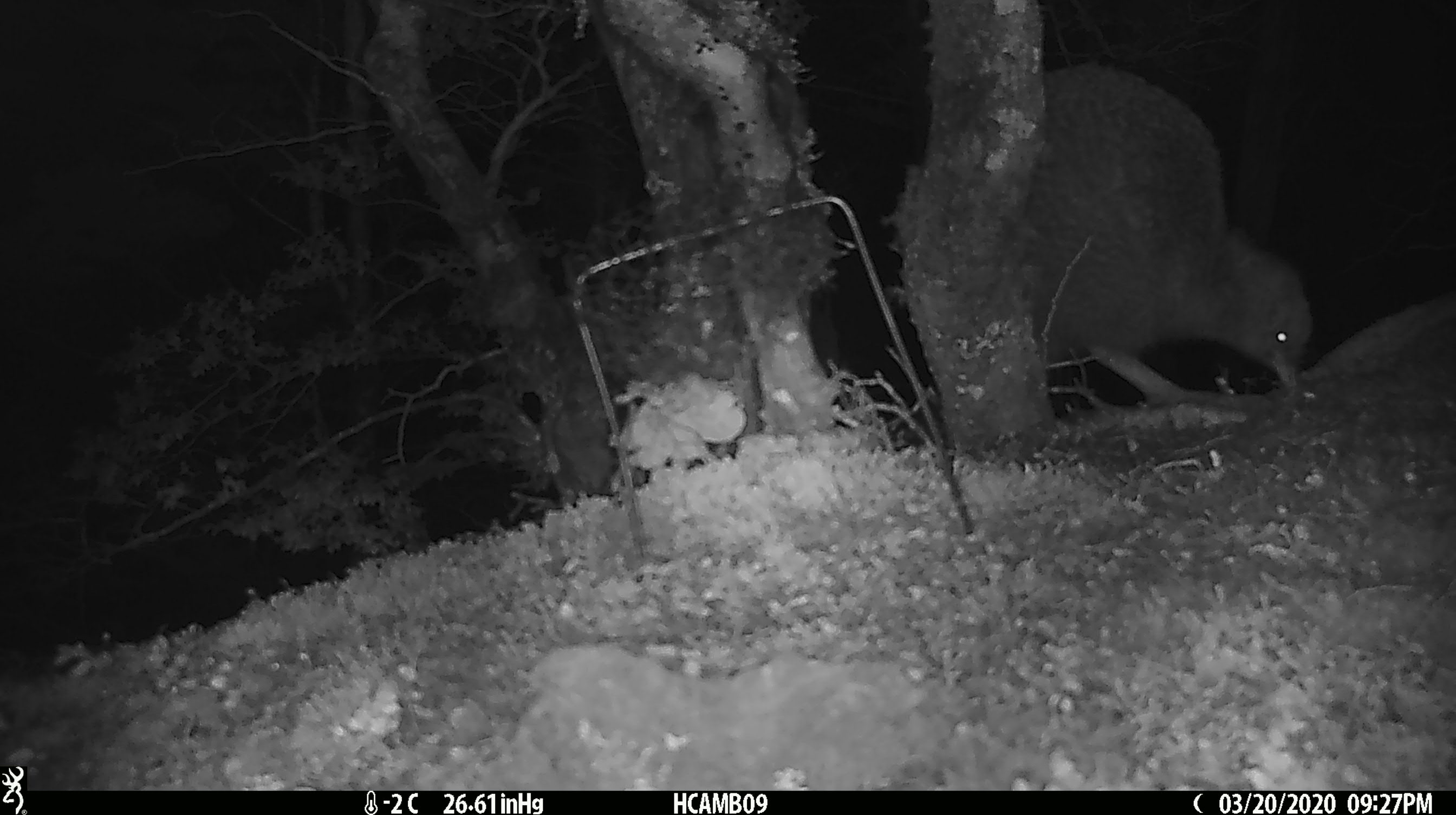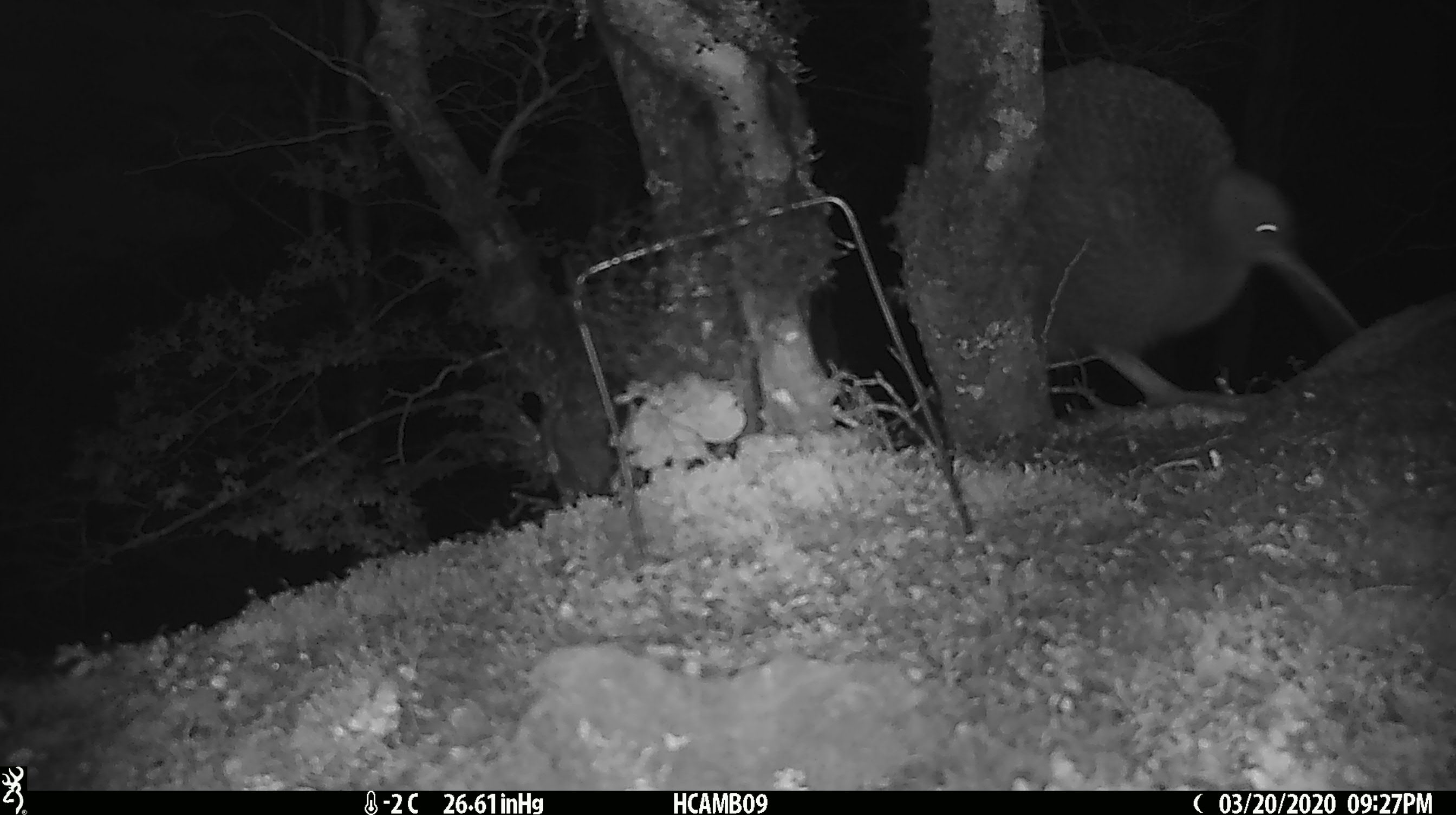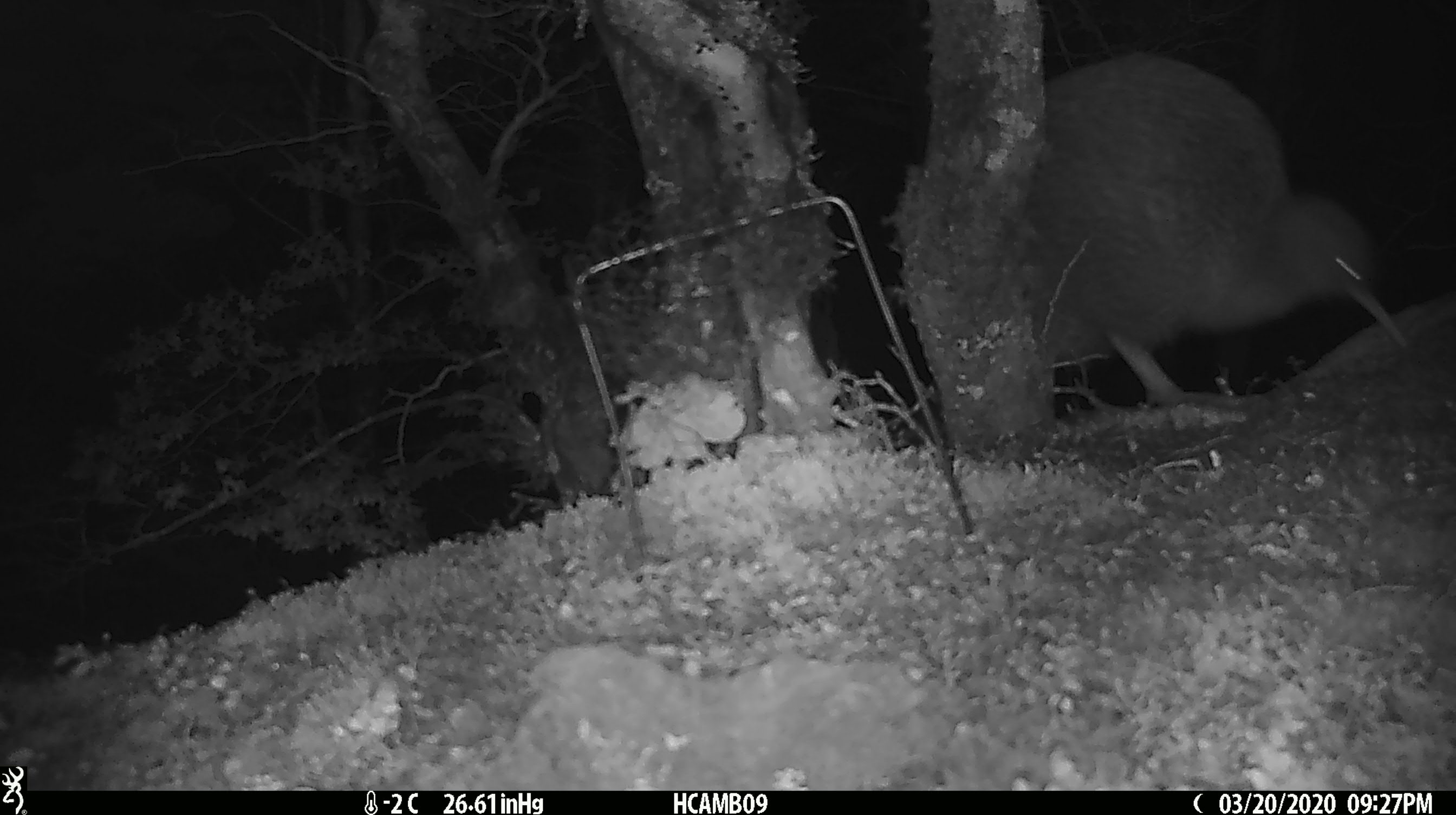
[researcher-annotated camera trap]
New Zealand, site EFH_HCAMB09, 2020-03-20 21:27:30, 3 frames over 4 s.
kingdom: Animalia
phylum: Chordata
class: Aves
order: Apterygiformes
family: Apterygidae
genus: Apteryx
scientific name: Apteryx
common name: kiwi